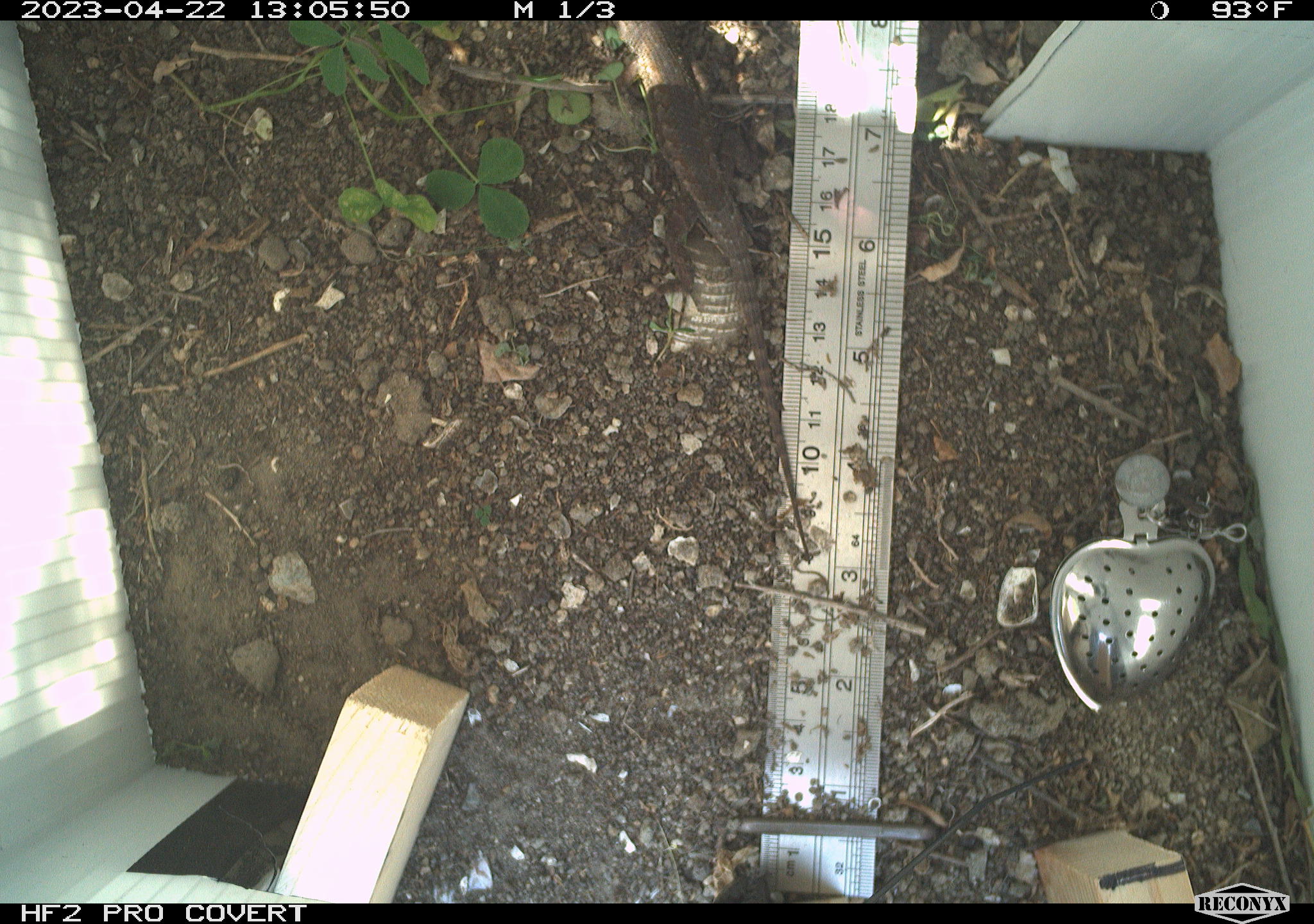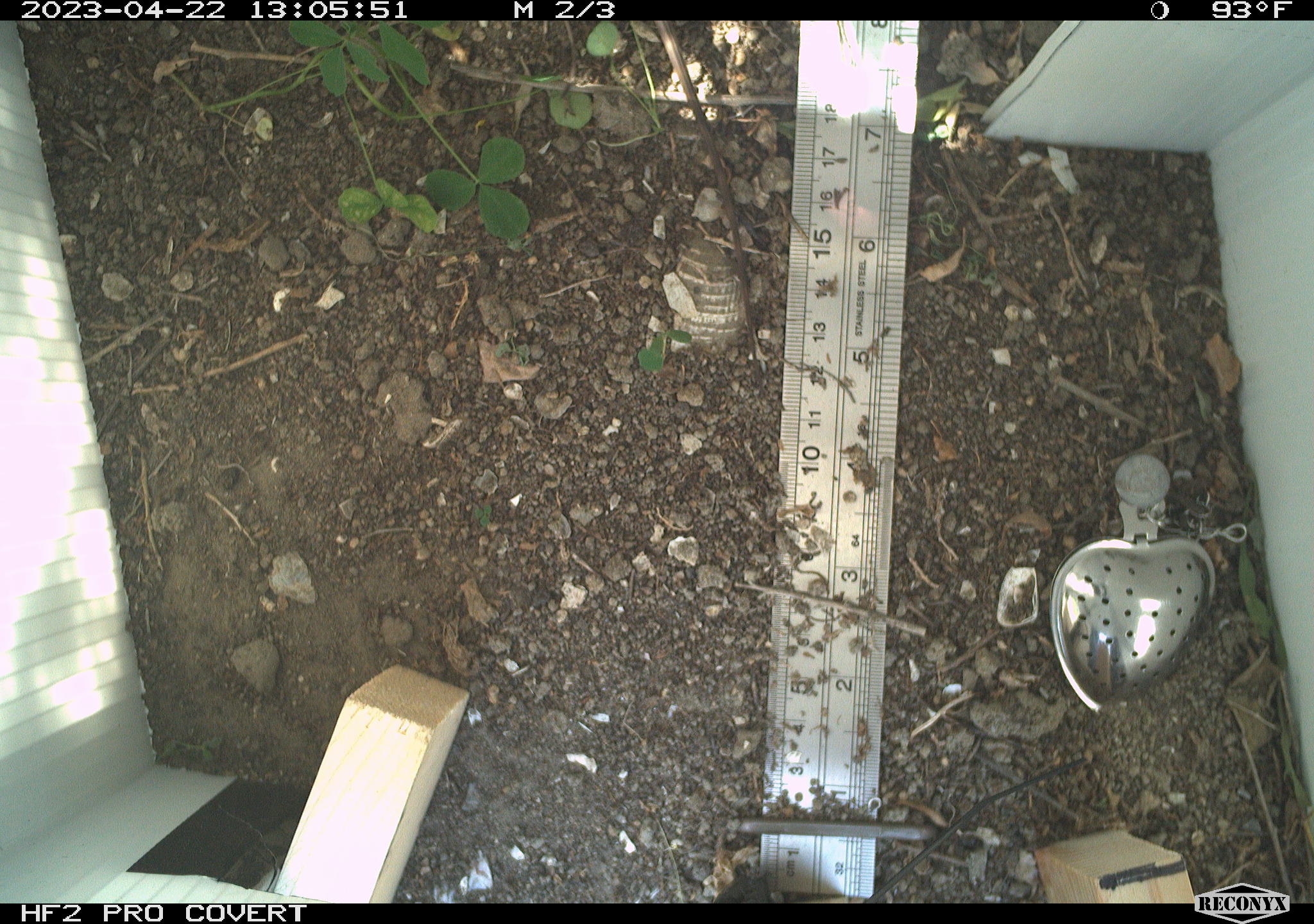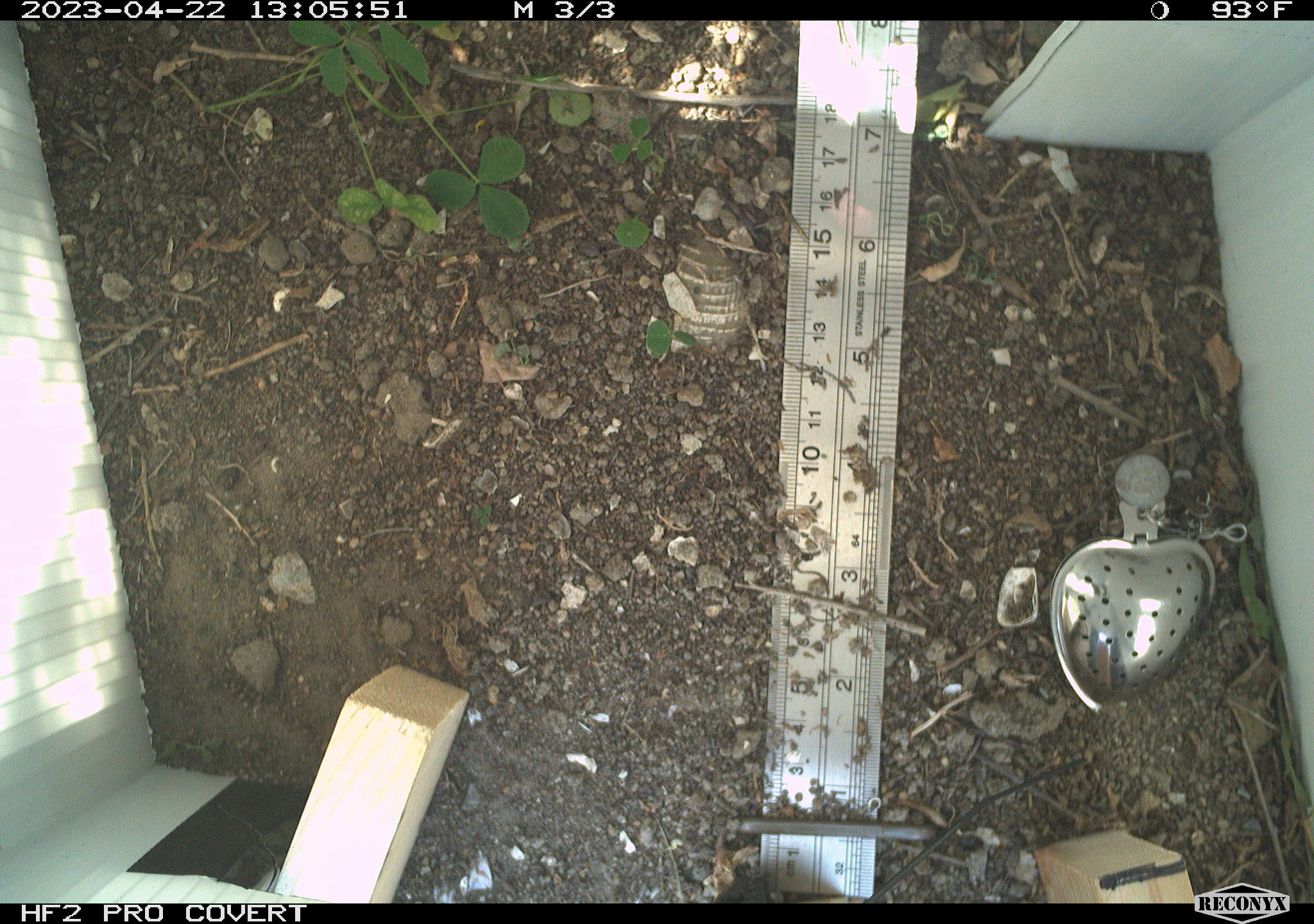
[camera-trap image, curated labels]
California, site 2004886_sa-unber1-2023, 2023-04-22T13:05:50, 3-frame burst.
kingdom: Animalia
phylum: Chordata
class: Reptilia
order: Squamata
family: Phrynosomatidae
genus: Sceloporus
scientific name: Sceloporus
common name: spiny lizards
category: sceloporus species